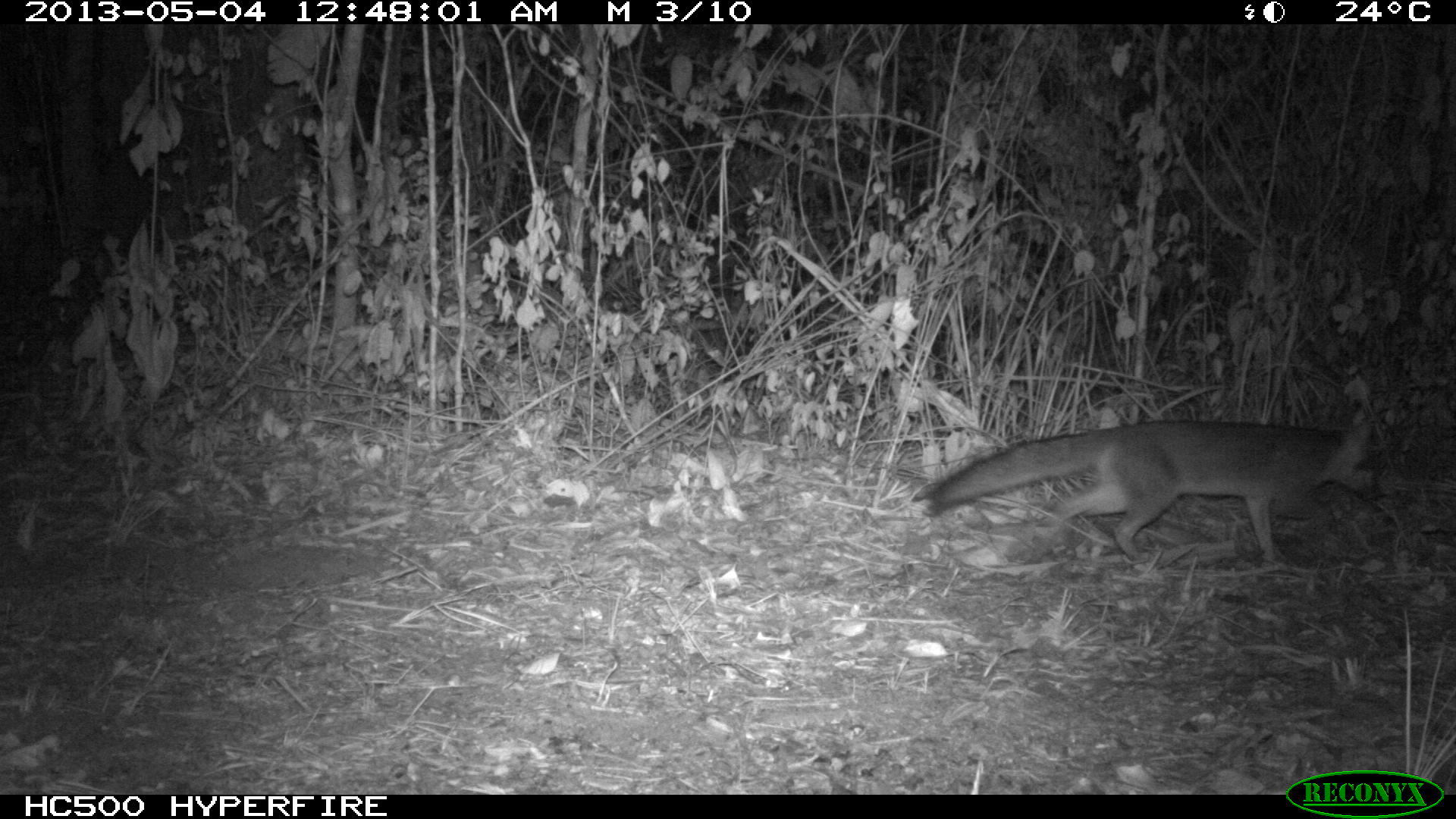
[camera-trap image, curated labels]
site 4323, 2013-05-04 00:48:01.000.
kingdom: Animalia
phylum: Chordata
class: Mammalia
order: Carnivora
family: Canidae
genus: Urocyon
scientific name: Urocyon cinereoargenteus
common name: gray fox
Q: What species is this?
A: Urocyon cinereoargenteus (gray fox).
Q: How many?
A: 1.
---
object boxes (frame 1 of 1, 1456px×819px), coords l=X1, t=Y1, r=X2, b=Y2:
urocyon cinereoargenteus: l=907, t=415, r=1387, b=566